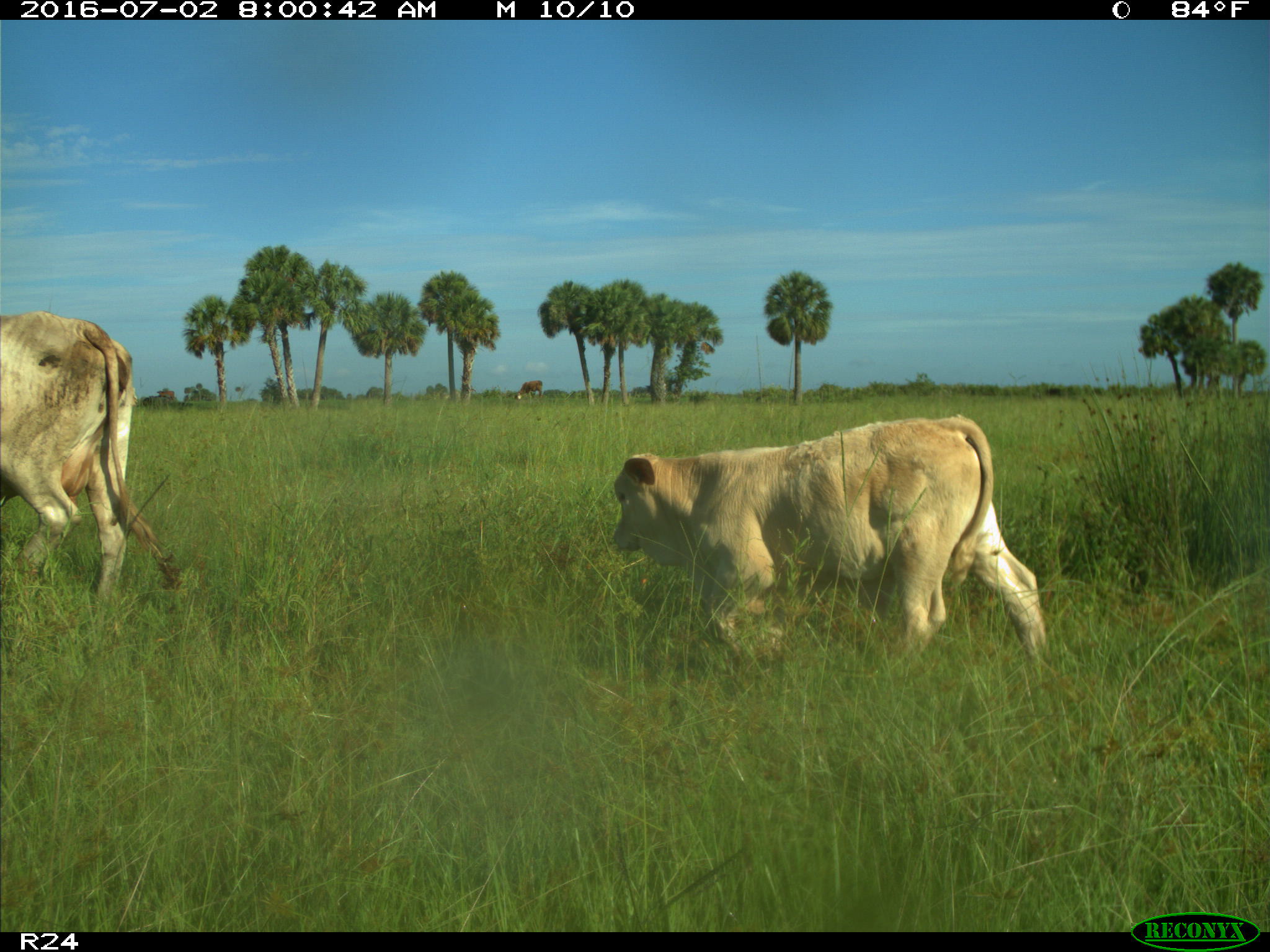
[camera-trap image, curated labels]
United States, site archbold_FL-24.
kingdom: Animalia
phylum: Chordata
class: Mammalia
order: Artiodactyla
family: Bovidae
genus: Bos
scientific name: Bos taurus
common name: domestic cow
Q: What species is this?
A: Bos taurus (domestic cow).